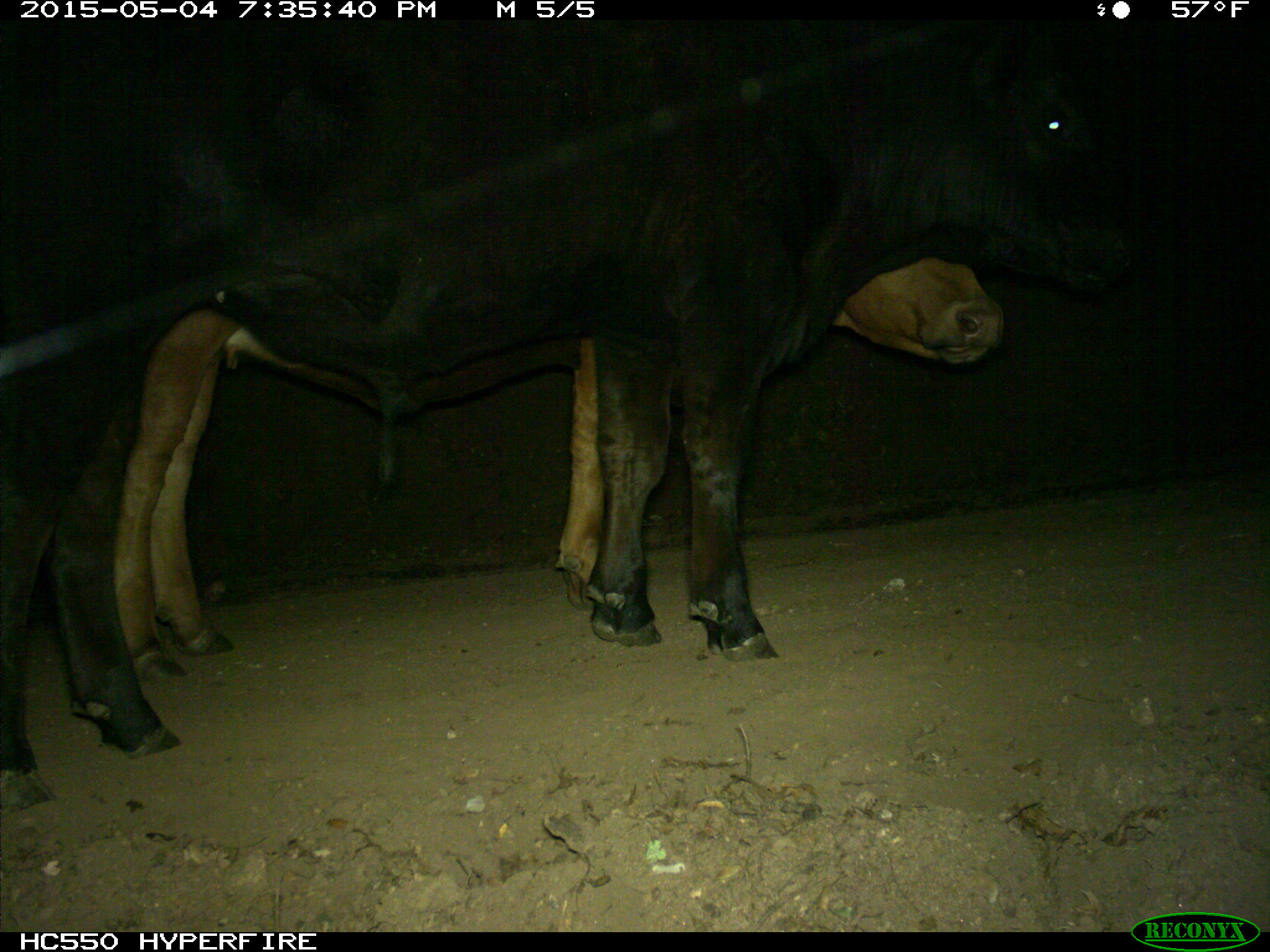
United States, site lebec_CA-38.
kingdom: Animalia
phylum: Chordata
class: Mammalia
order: Artiodactyla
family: Bovidae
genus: Bos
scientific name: Bos taurus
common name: domestic cow